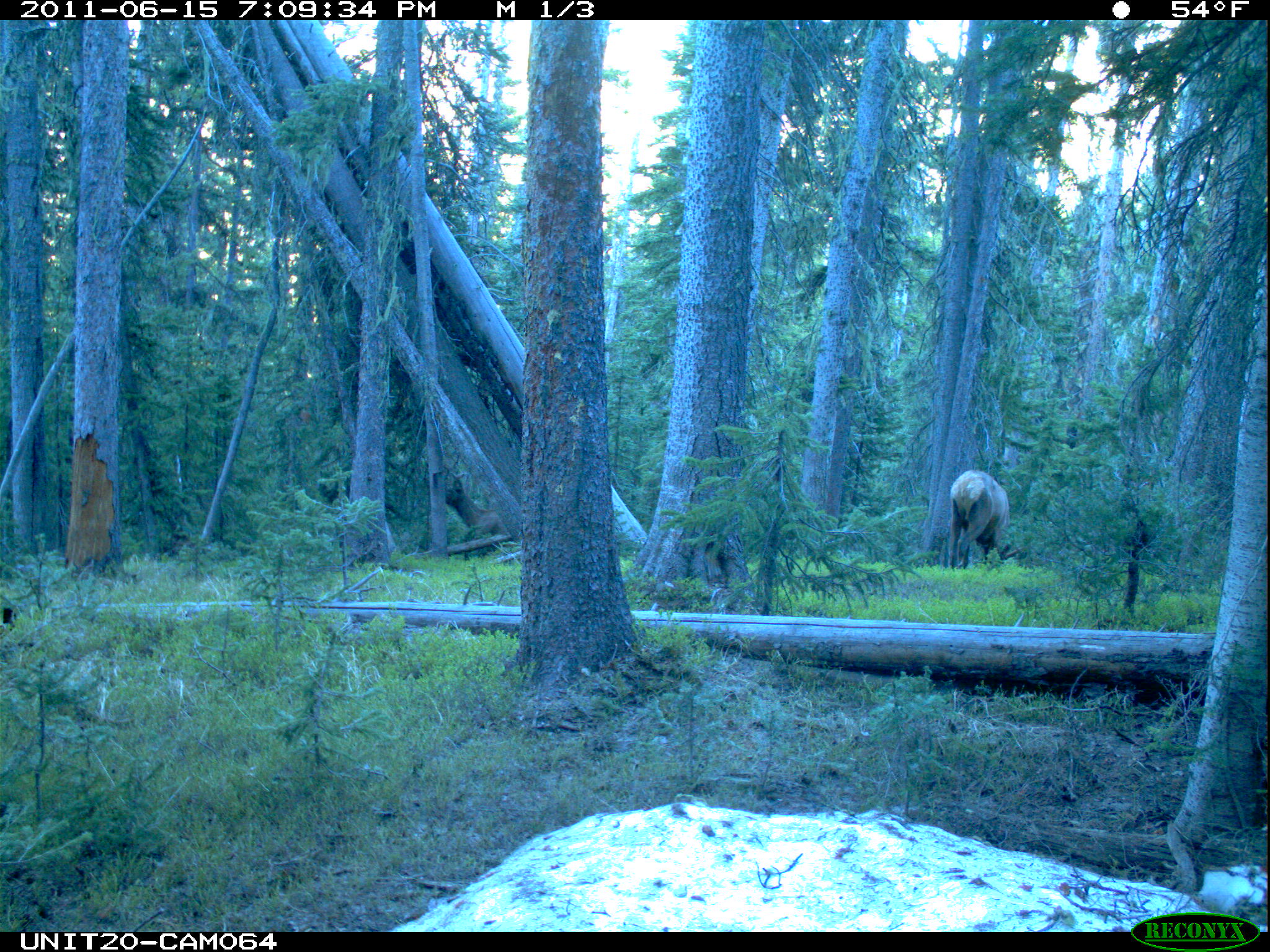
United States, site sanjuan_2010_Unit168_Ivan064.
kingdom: Animalia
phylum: Chordata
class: Mammalia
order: Artiodactyla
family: Cervidae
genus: Cervus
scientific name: Cervus elaphus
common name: red deer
Cervus elaphus (red deer).